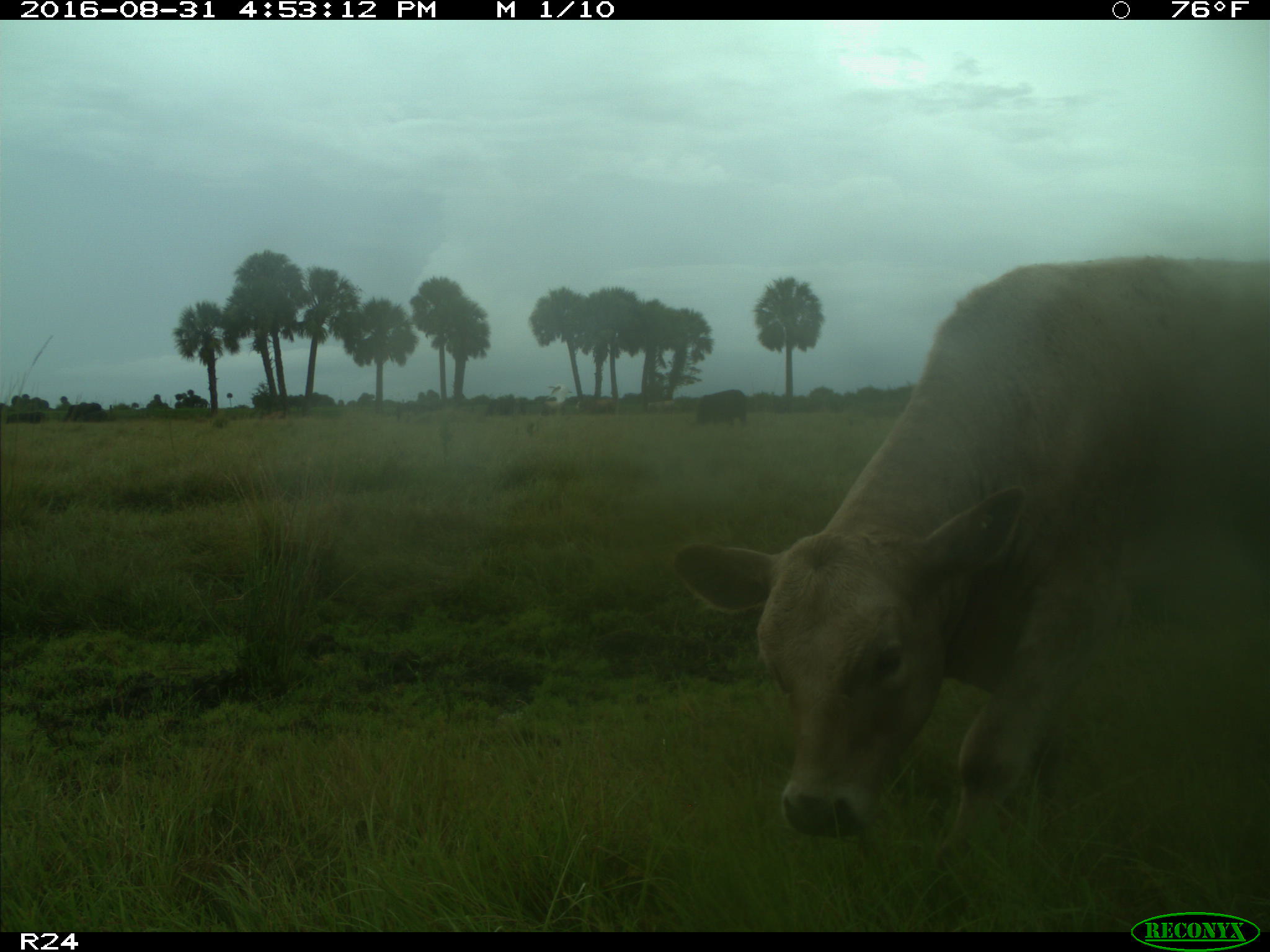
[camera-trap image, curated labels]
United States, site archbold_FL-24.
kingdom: Animalia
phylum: Chordata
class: Mammalia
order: Artiodactyla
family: Bovidae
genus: Bos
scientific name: Bos taurus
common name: domestic cow